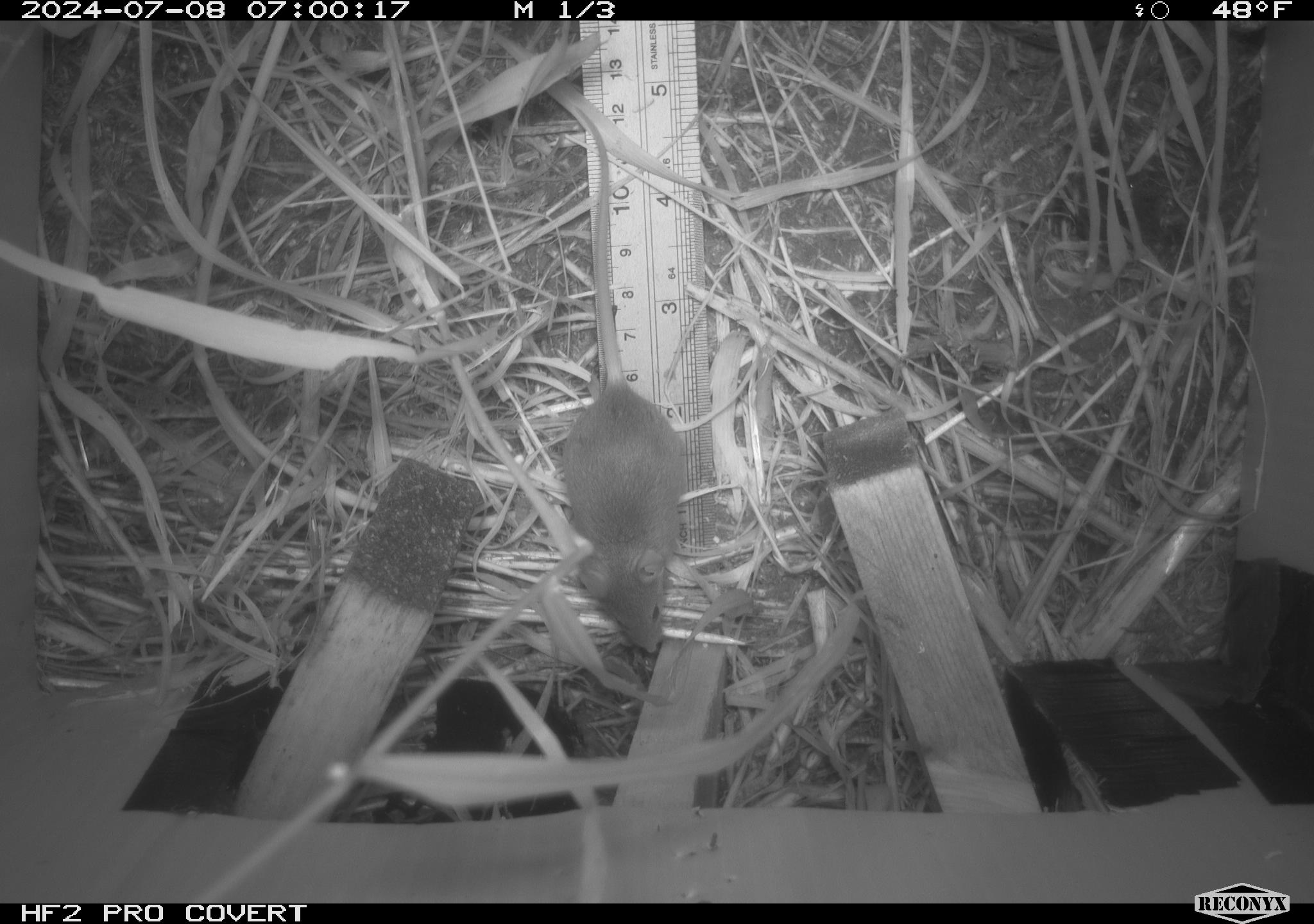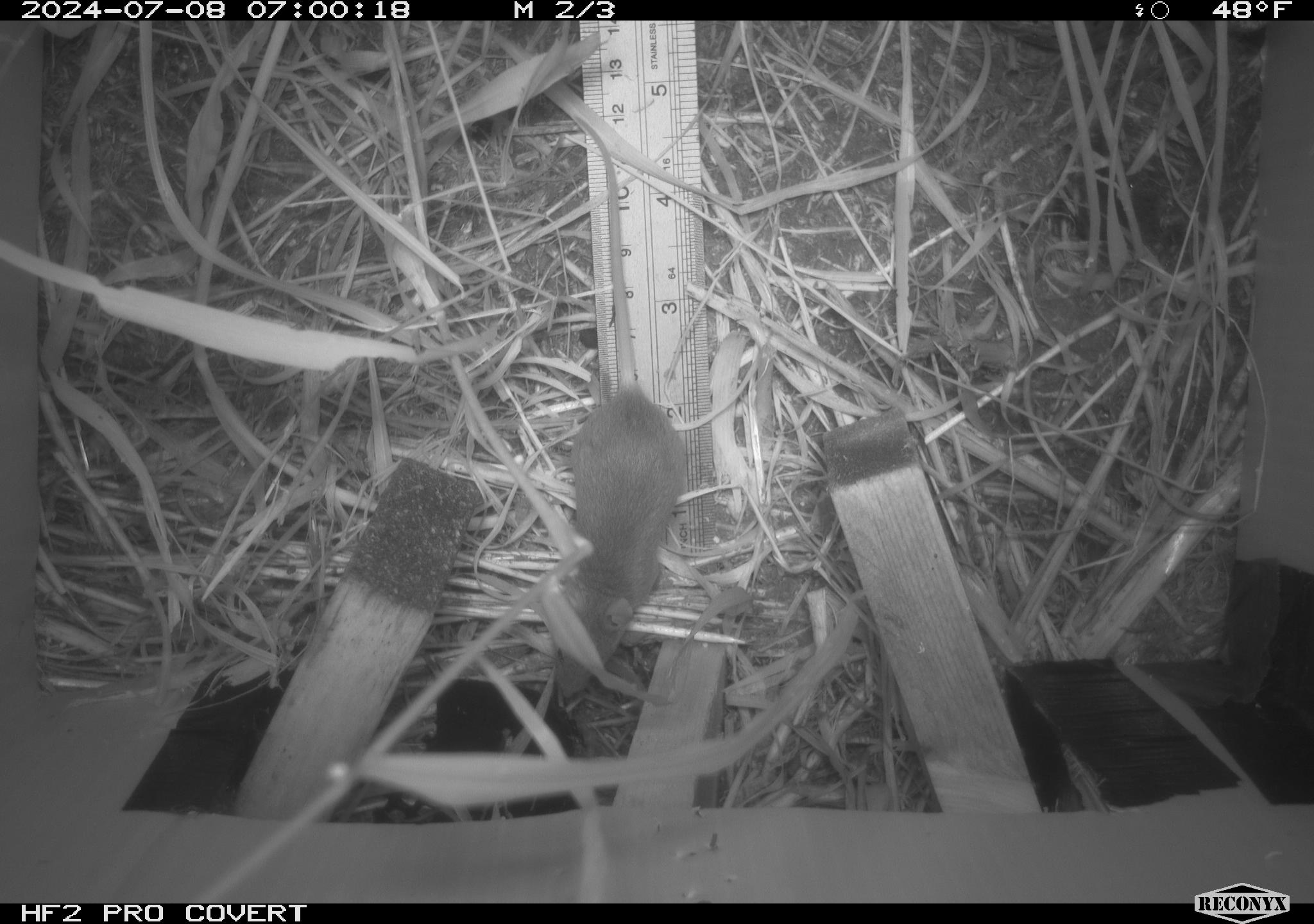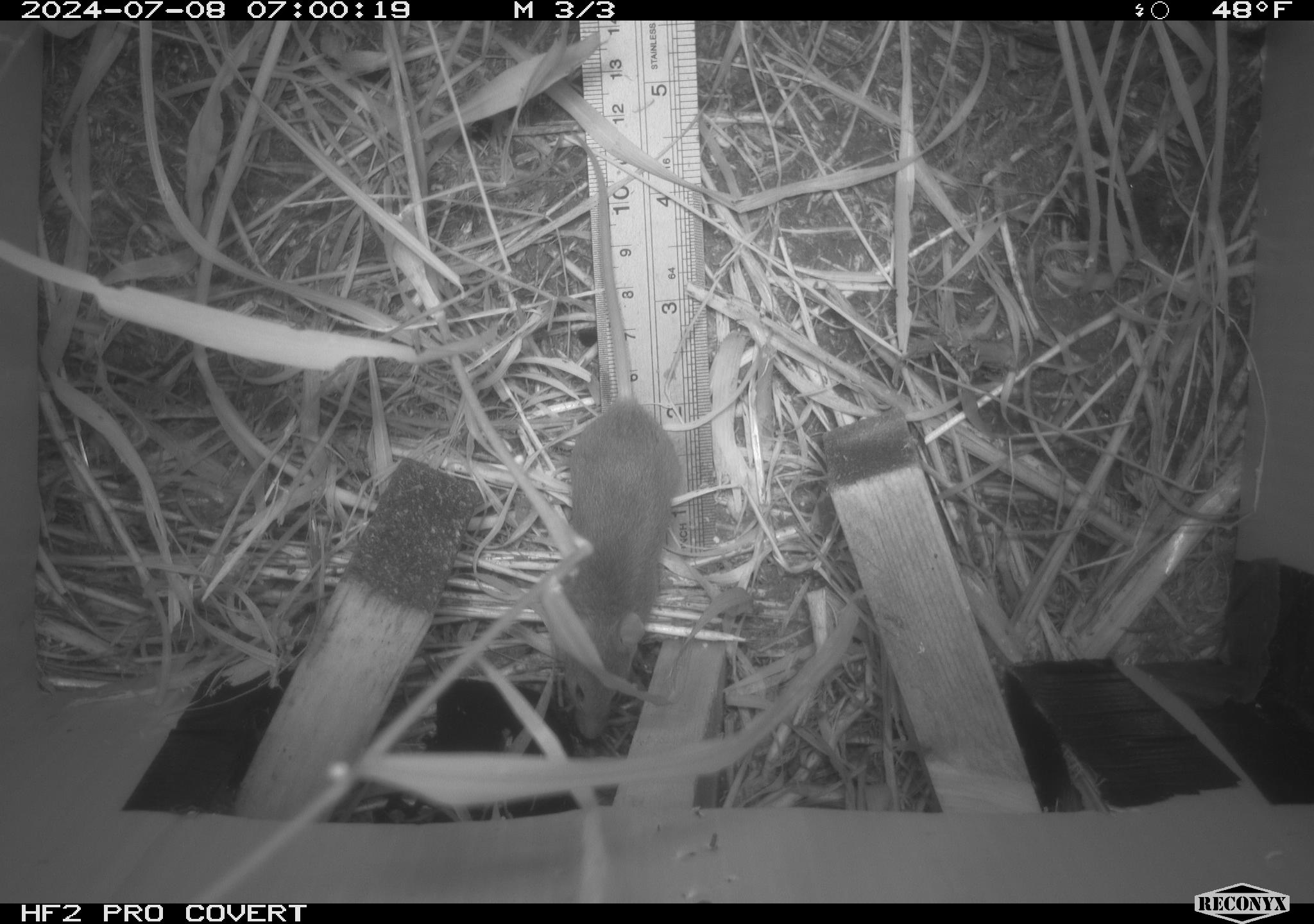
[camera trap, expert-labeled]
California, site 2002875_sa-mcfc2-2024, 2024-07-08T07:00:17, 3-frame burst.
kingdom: Animalia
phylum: Chordata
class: Mammalia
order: Rodentia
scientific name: Rodentia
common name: rodent